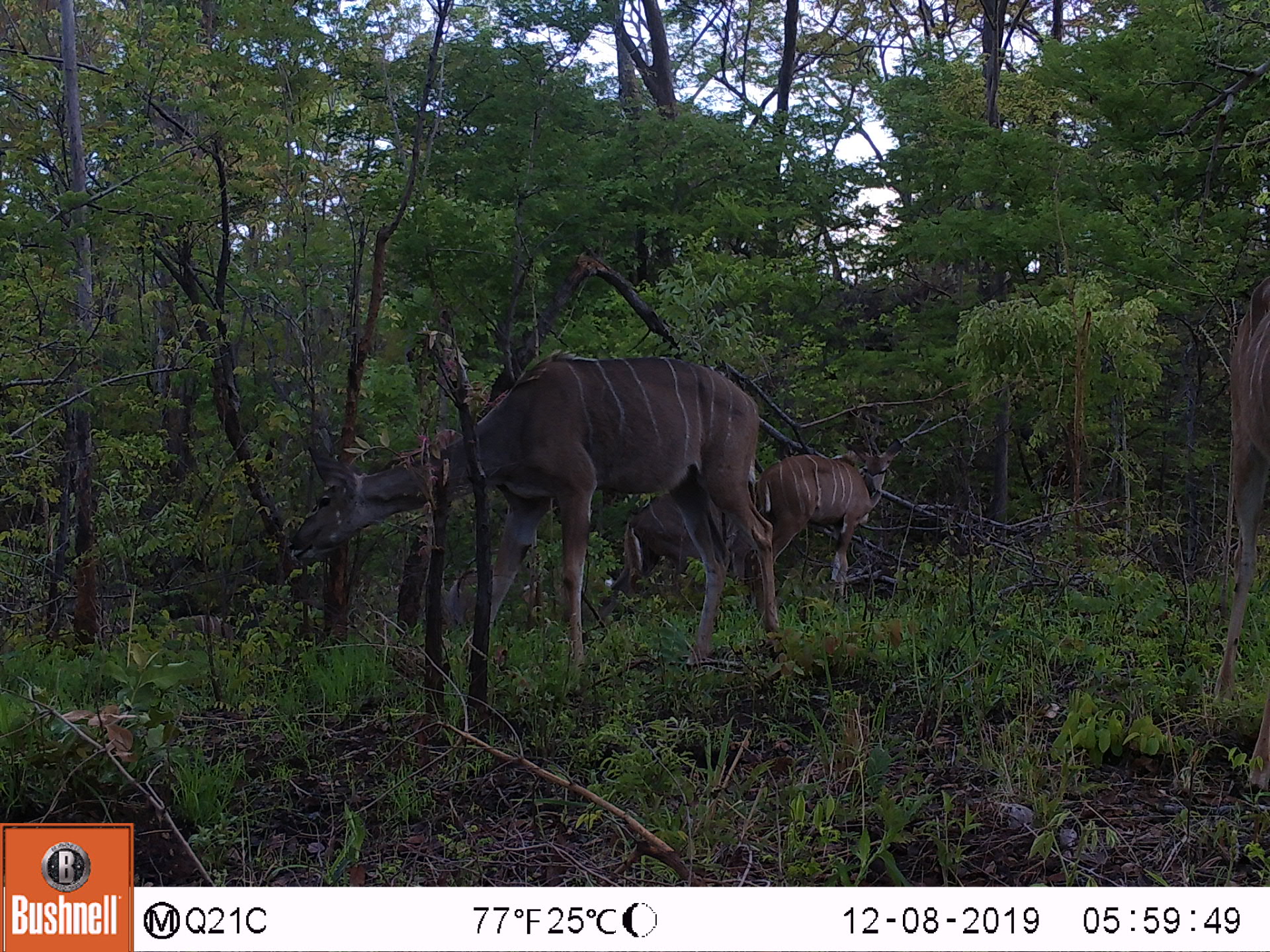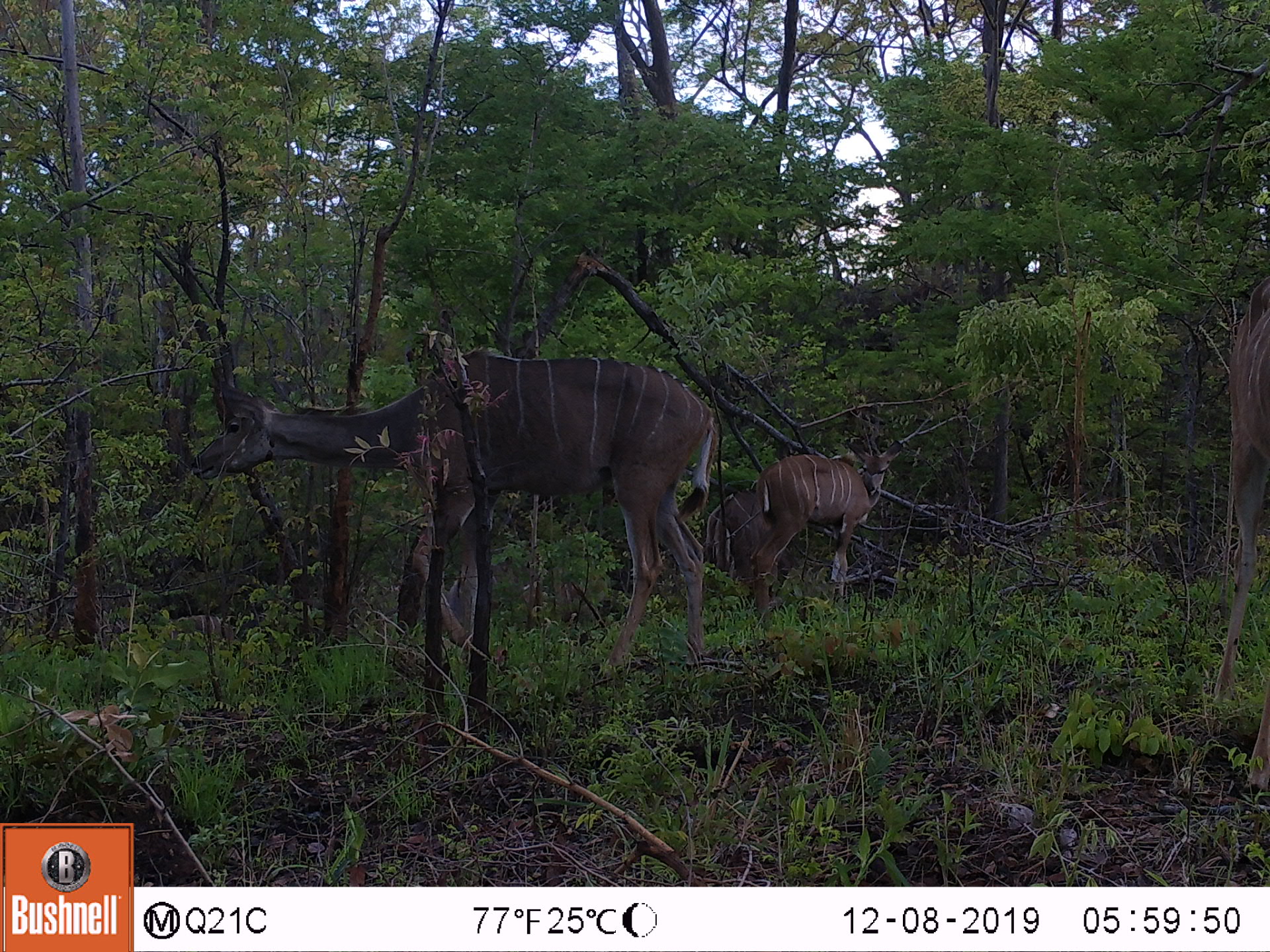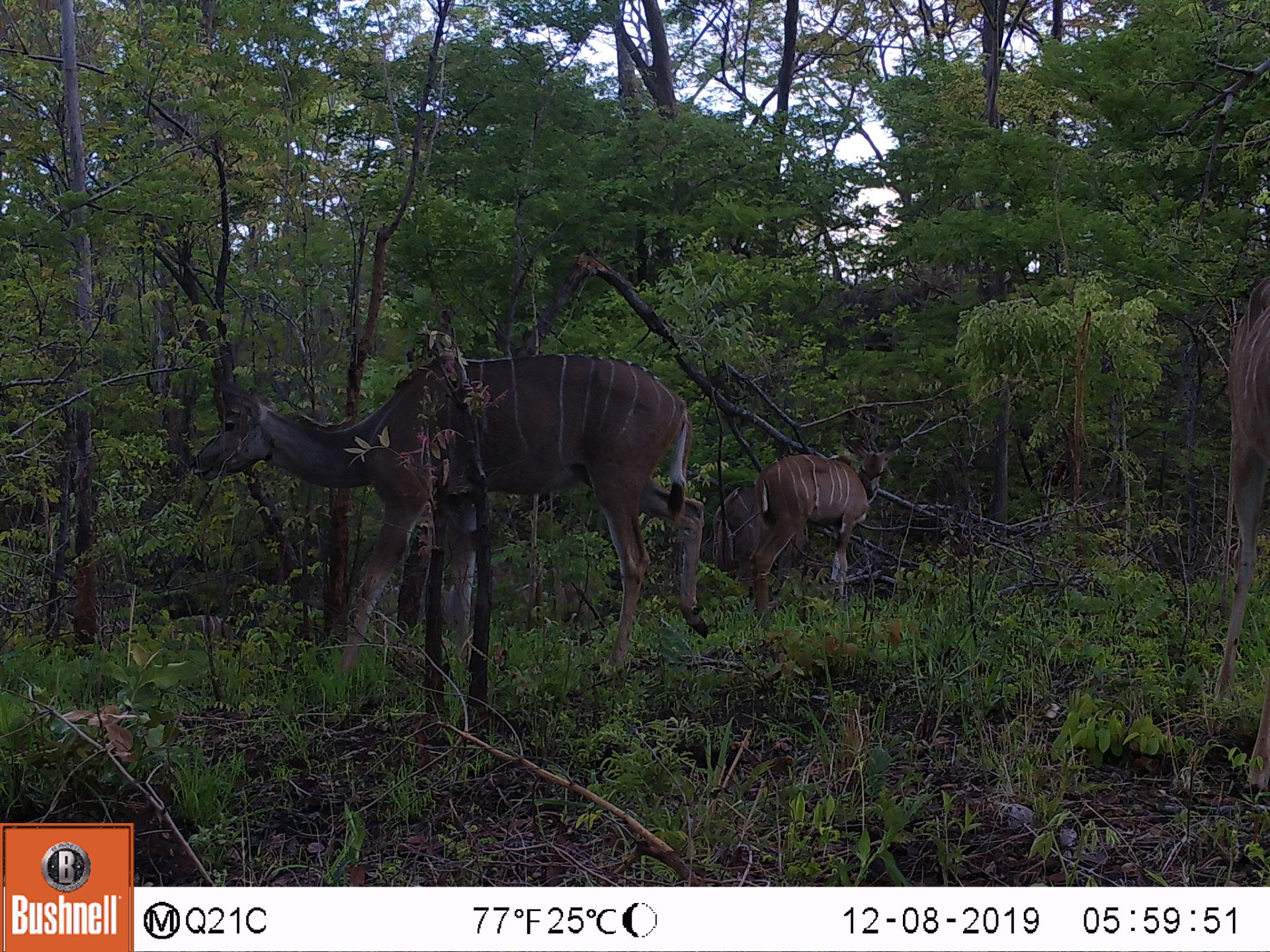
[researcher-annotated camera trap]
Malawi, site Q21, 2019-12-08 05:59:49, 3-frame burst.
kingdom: Animalia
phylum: Chordata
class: Mammalia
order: Artiodactyla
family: Bovidae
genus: Tragelaphus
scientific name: Tragelaphus strepsiceros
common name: greater kudu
Greater kudu (Tragelaphus strepsiceros), count 2.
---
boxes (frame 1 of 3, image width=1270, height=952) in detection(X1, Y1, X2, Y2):
greater kudu: detection(278, 345, 774, 699); detection(754, 419, 912, 614)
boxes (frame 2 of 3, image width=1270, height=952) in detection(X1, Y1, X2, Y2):
greater kudu: detection(189, 345, 728, 693); detection(749, 426, 914, 616)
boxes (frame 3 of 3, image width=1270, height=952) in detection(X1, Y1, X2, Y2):
greater kudu: detection(187, 342, 706, 678); detection(737, 428, 907, 624)